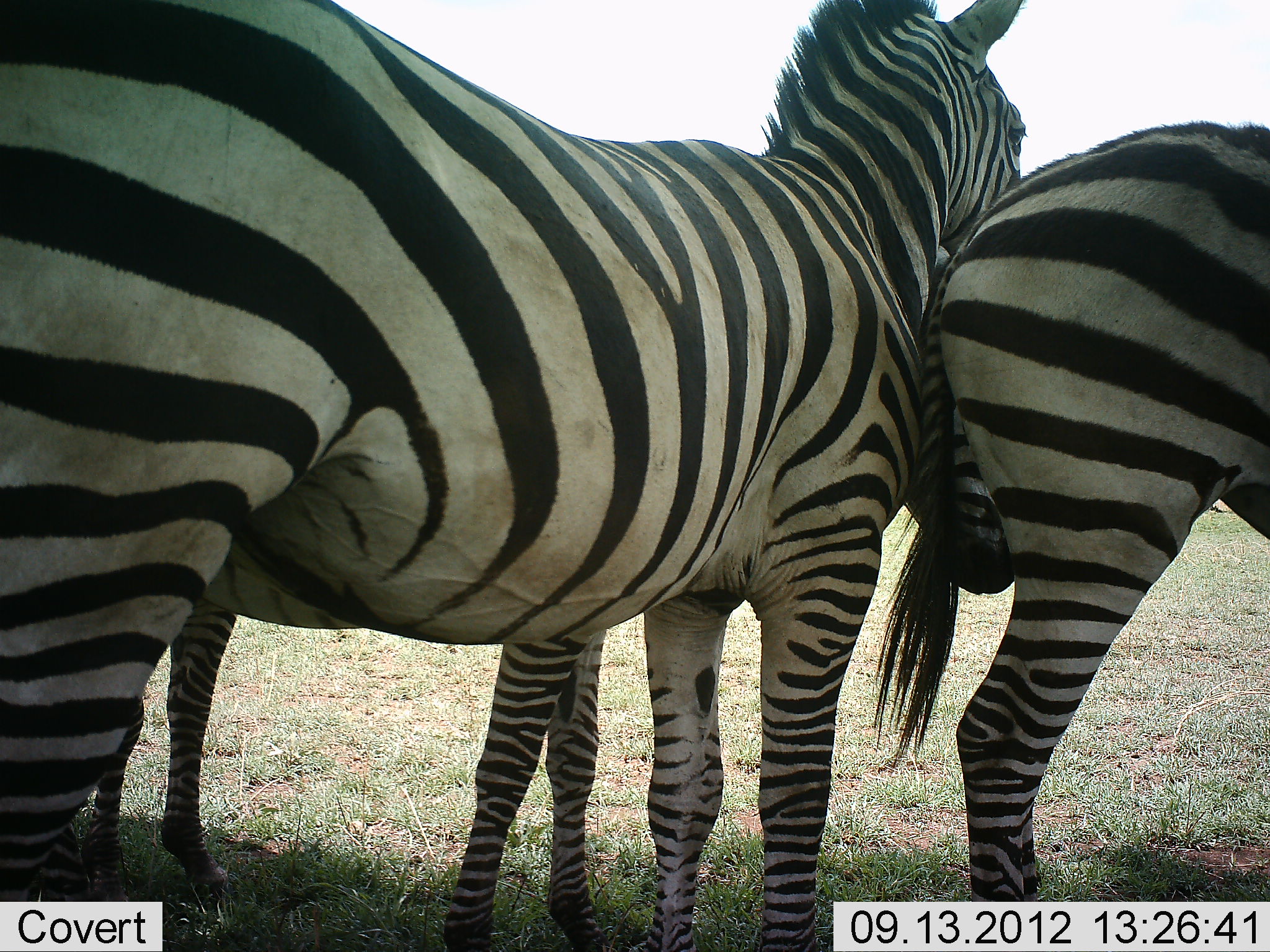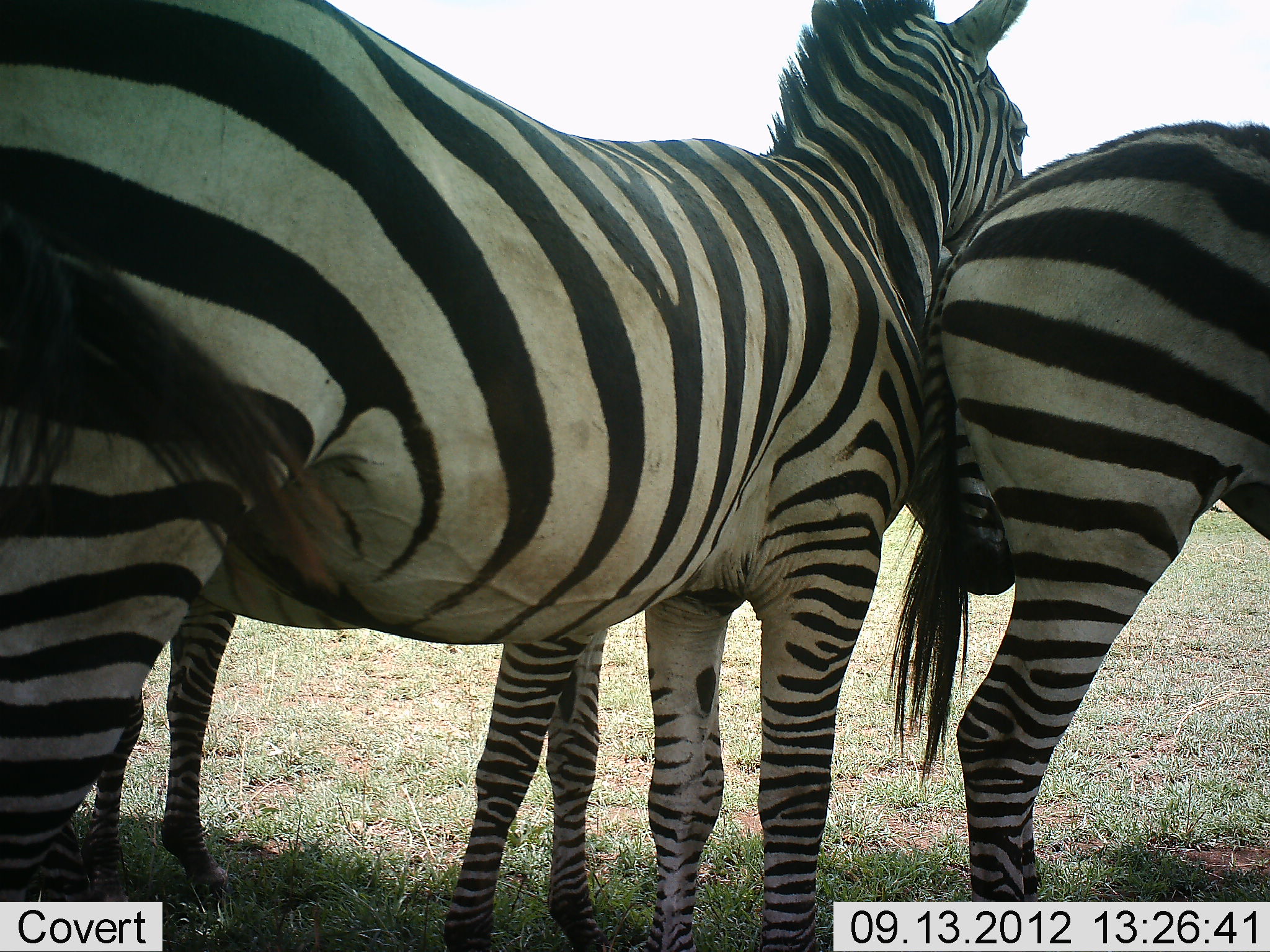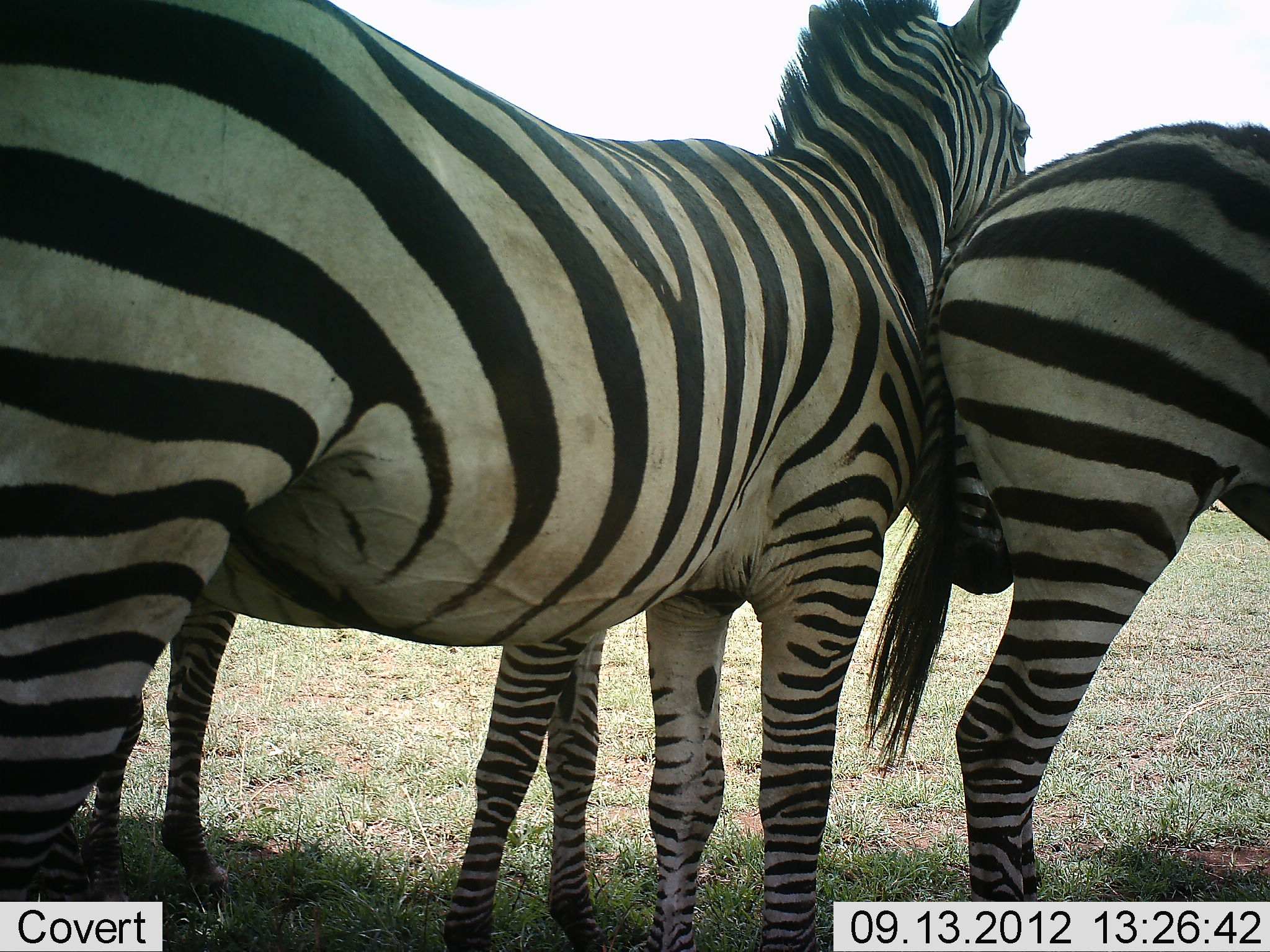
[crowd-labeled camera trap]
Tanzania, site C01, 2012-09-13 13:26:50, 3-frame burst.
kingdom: Animalia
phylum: Chordata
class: Mammalia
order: Perissodactyla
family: Equidae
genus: Equus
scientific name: Equus quagga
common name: plains zebra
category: zebra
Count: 3.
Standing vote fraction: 100%.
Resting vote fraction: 10%.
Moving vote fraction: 0%.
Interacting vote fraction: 30%.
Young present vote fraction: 10%.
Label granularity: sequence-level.